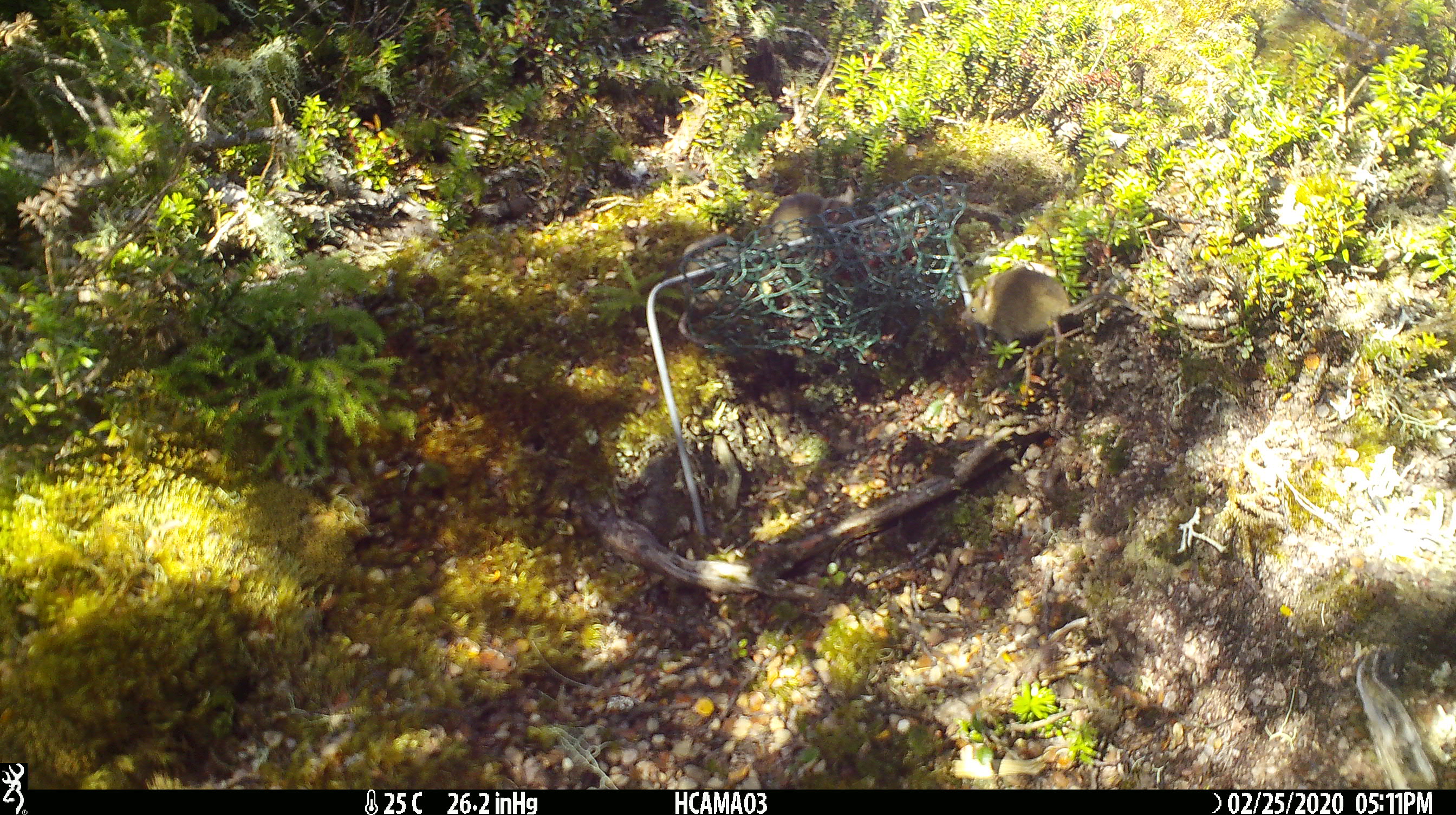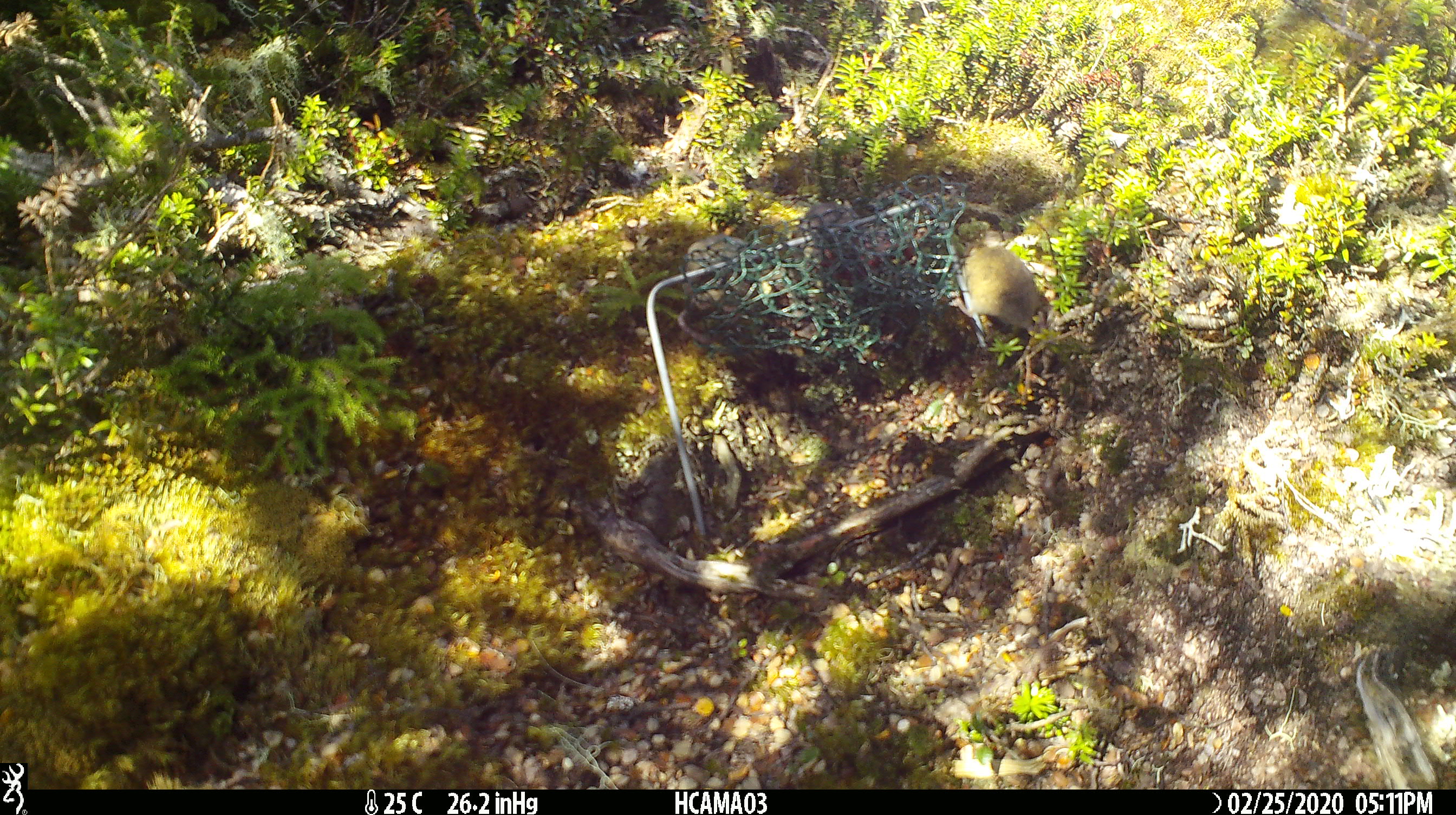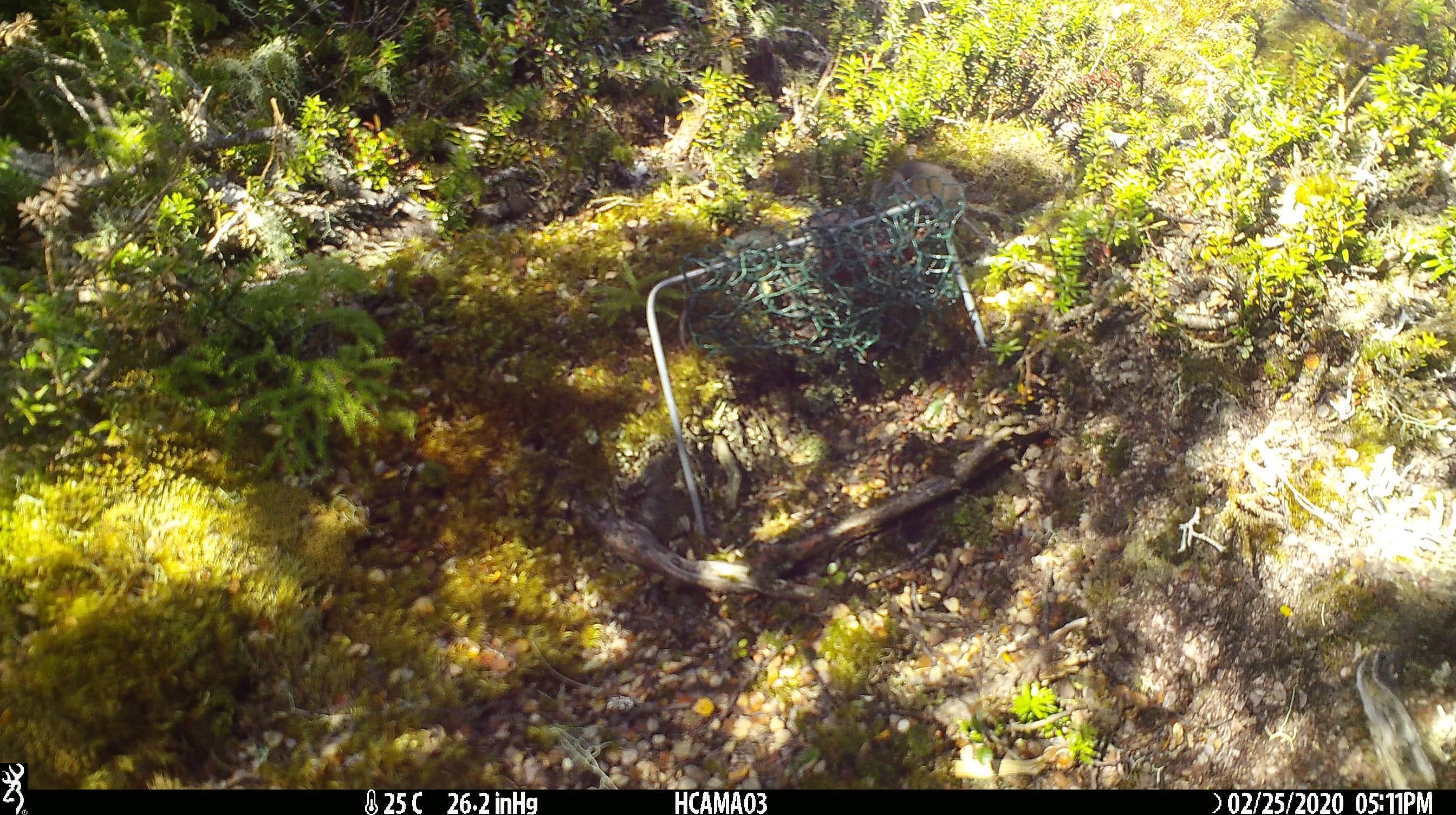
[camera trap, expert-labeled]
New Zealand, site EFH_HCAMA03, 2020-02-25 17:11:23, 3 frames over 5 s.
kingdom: Animalia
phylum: Chordata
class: Mammalia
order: Rodentia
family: Muridae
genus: Mus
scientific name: Mus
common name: mouse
Mouse (Mus).